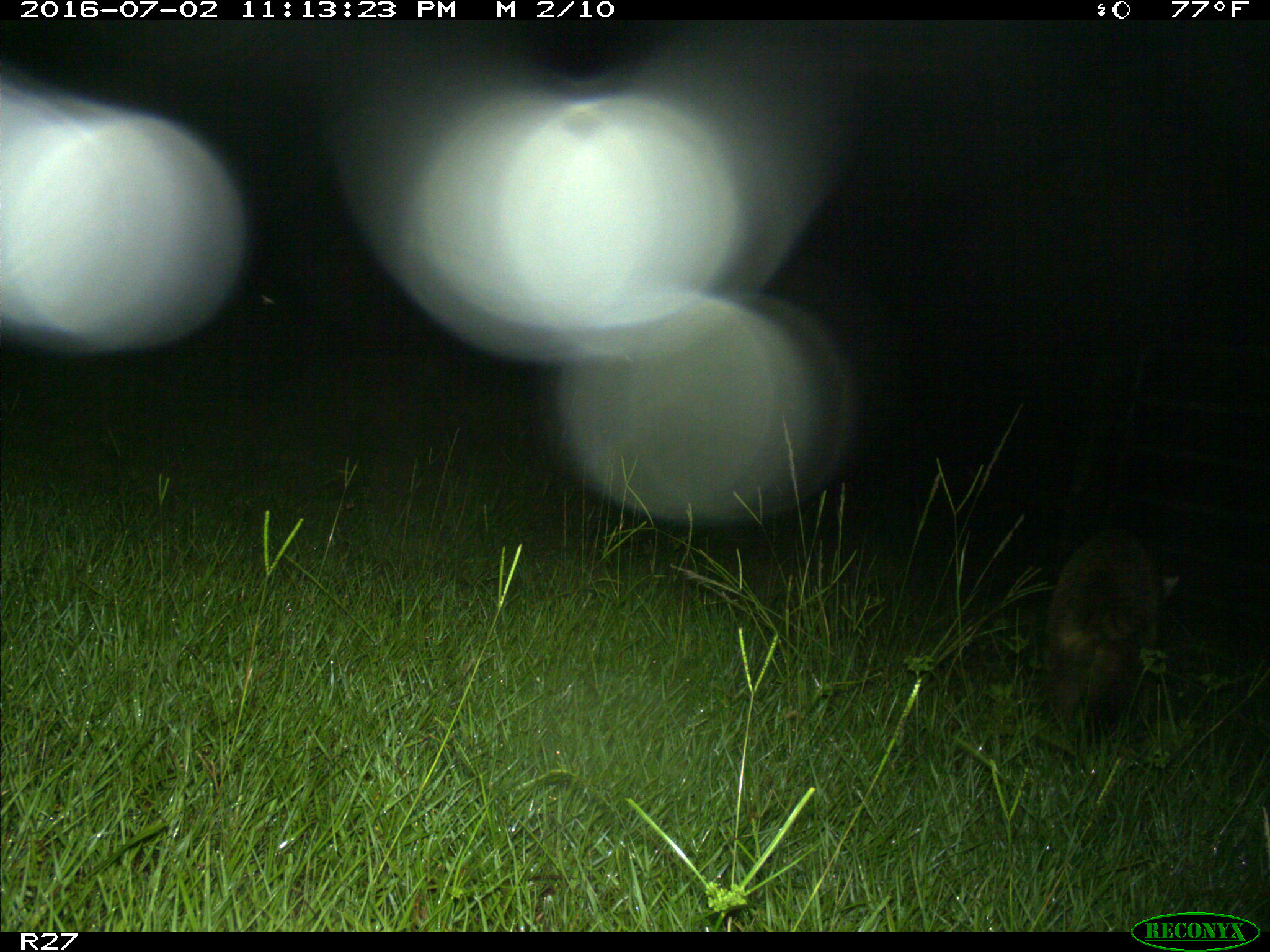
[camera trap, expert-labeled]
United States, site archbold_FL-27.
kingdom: Animalia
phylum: Chordata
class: Mammalia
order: Carnivora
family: Procyonidae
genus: Procyon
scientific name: Procyon lotor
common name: common raccoon